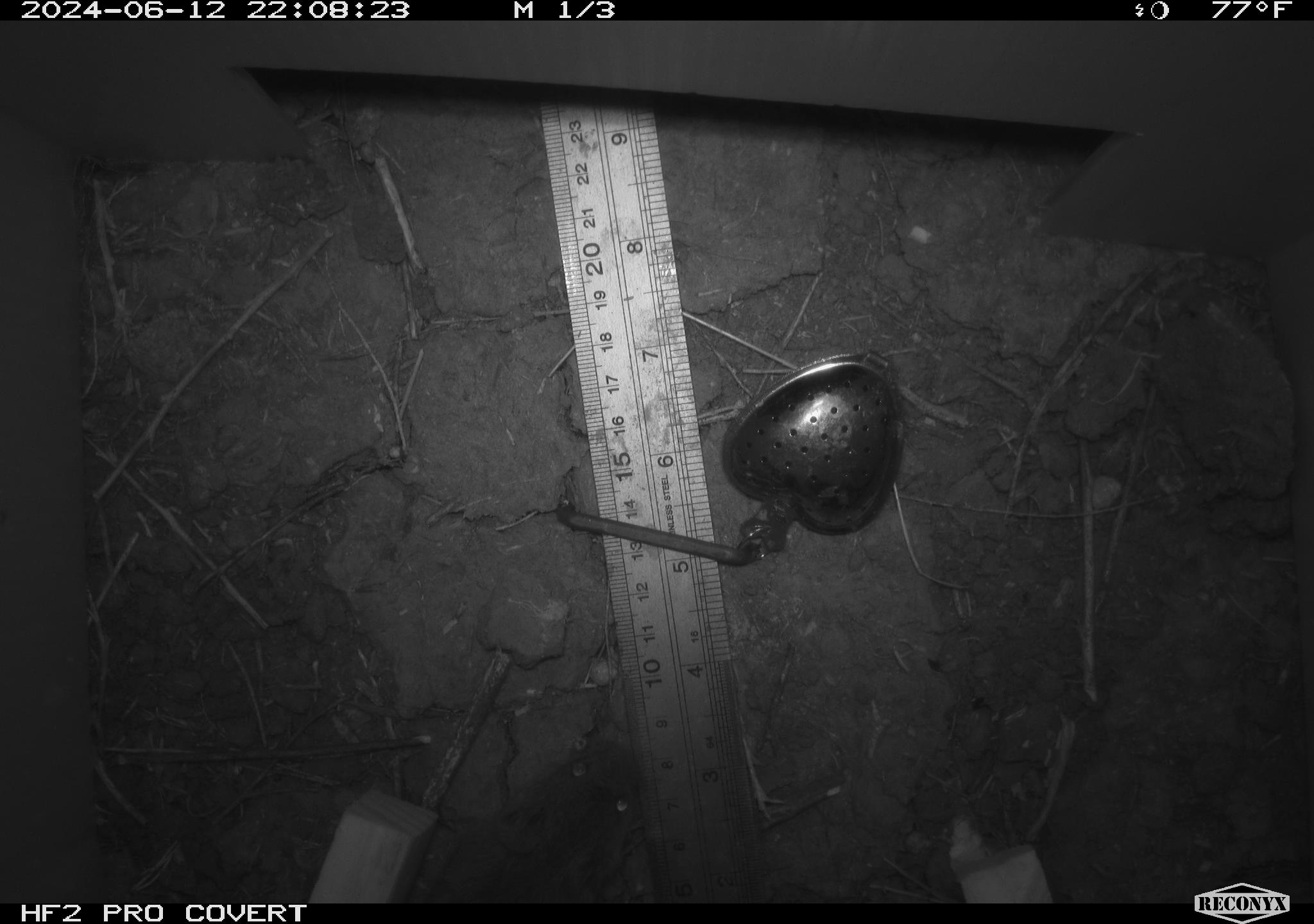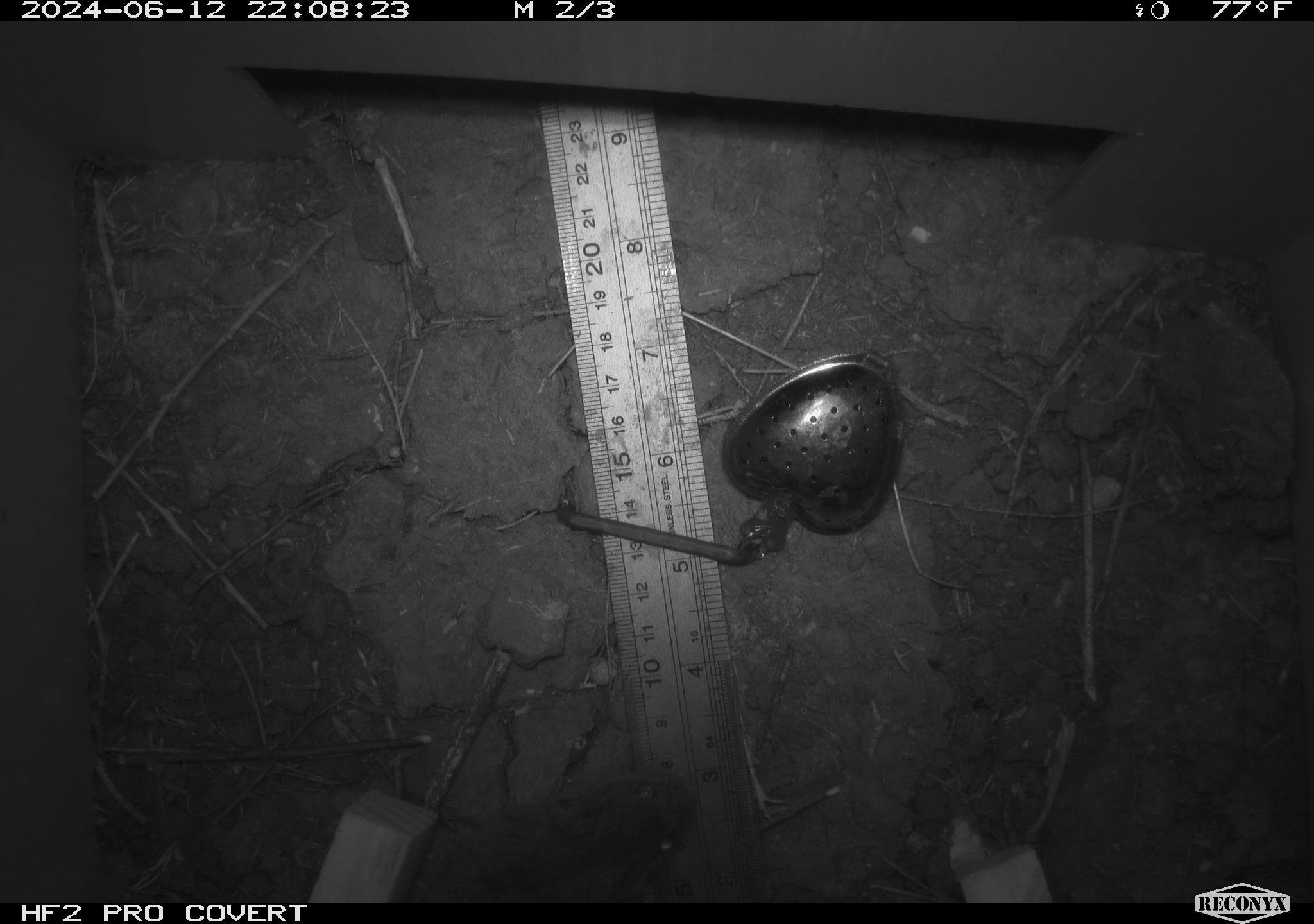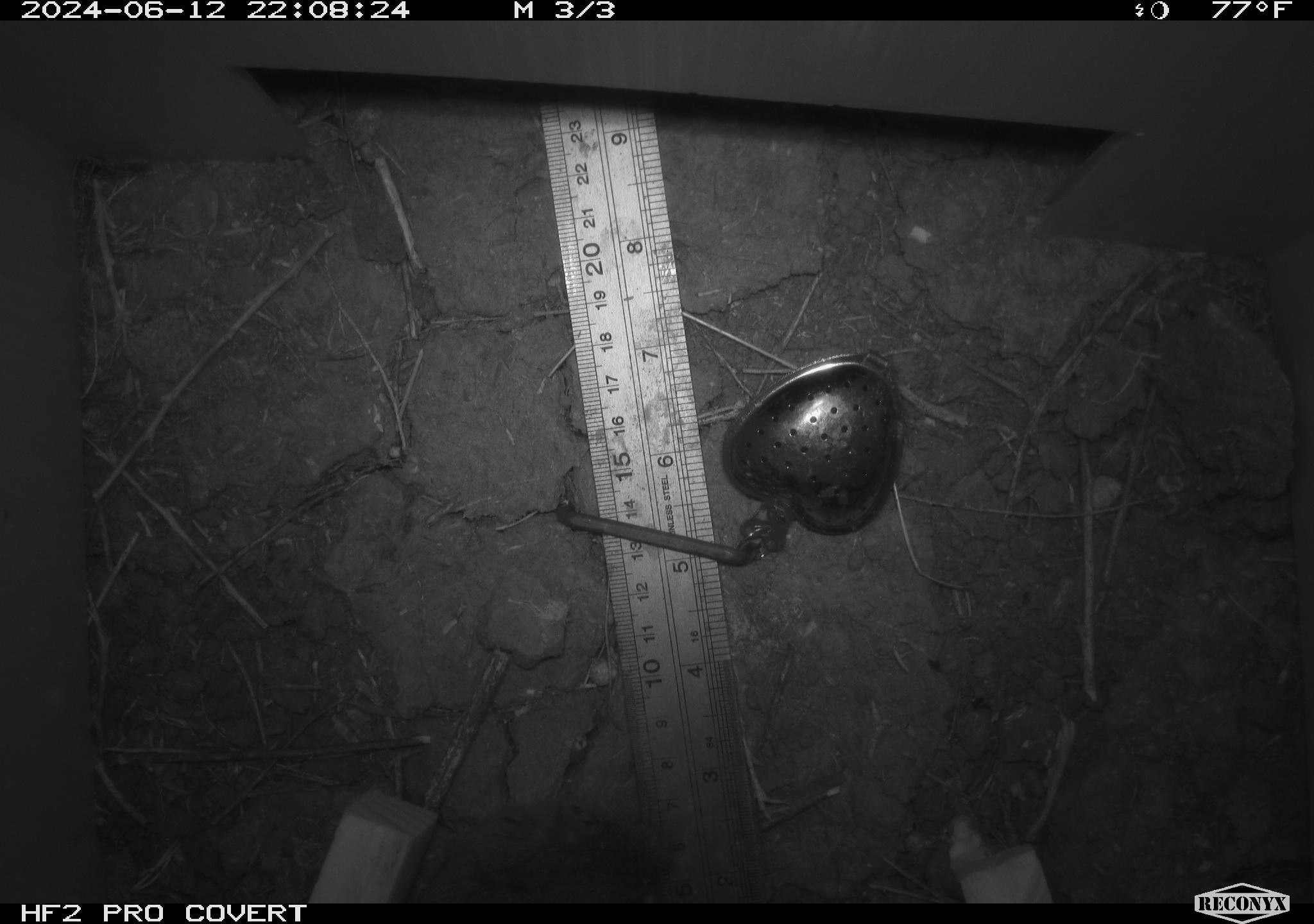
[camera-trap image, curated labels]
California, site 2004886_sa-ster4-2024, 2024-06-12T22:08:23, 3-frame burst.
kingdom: Animalia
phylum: Chordata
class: Mammalia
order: Rodentia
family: Cricetidae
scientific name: Arvicolinae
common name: voles, lemmings, and muskrats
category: arvicolinae subfamily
Arvicolinae subfamily (voles, lemmings, and muskrats) (Arvicolinae).